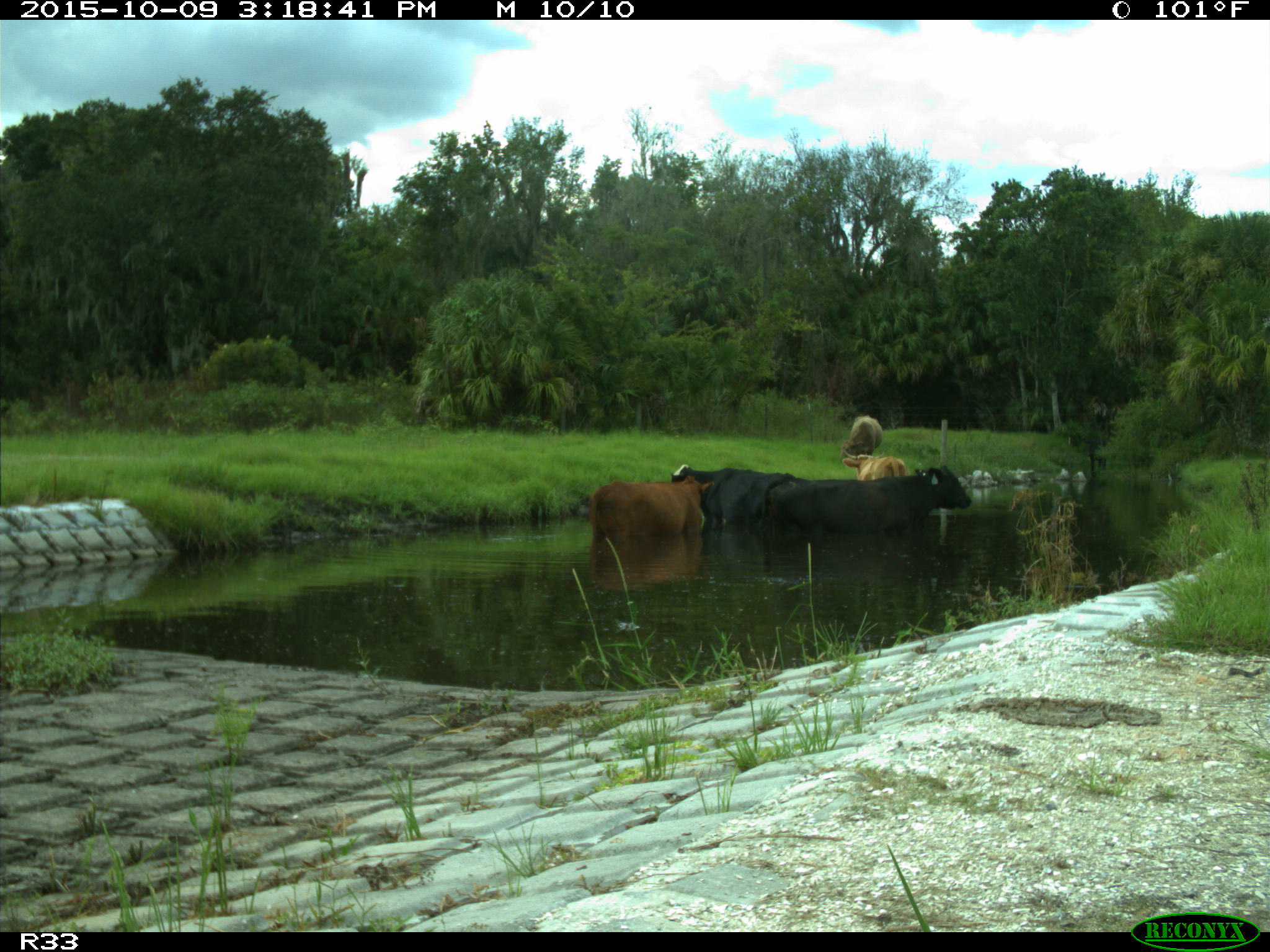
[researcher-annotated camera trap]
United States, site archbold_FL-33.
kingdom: Animalia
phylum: Chordata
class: Mammalia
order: Artiodactyla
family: Bovidae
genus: Bos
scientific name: Bos taurus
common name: domestic cow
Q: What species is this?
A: Bos taurus (domestic cow).